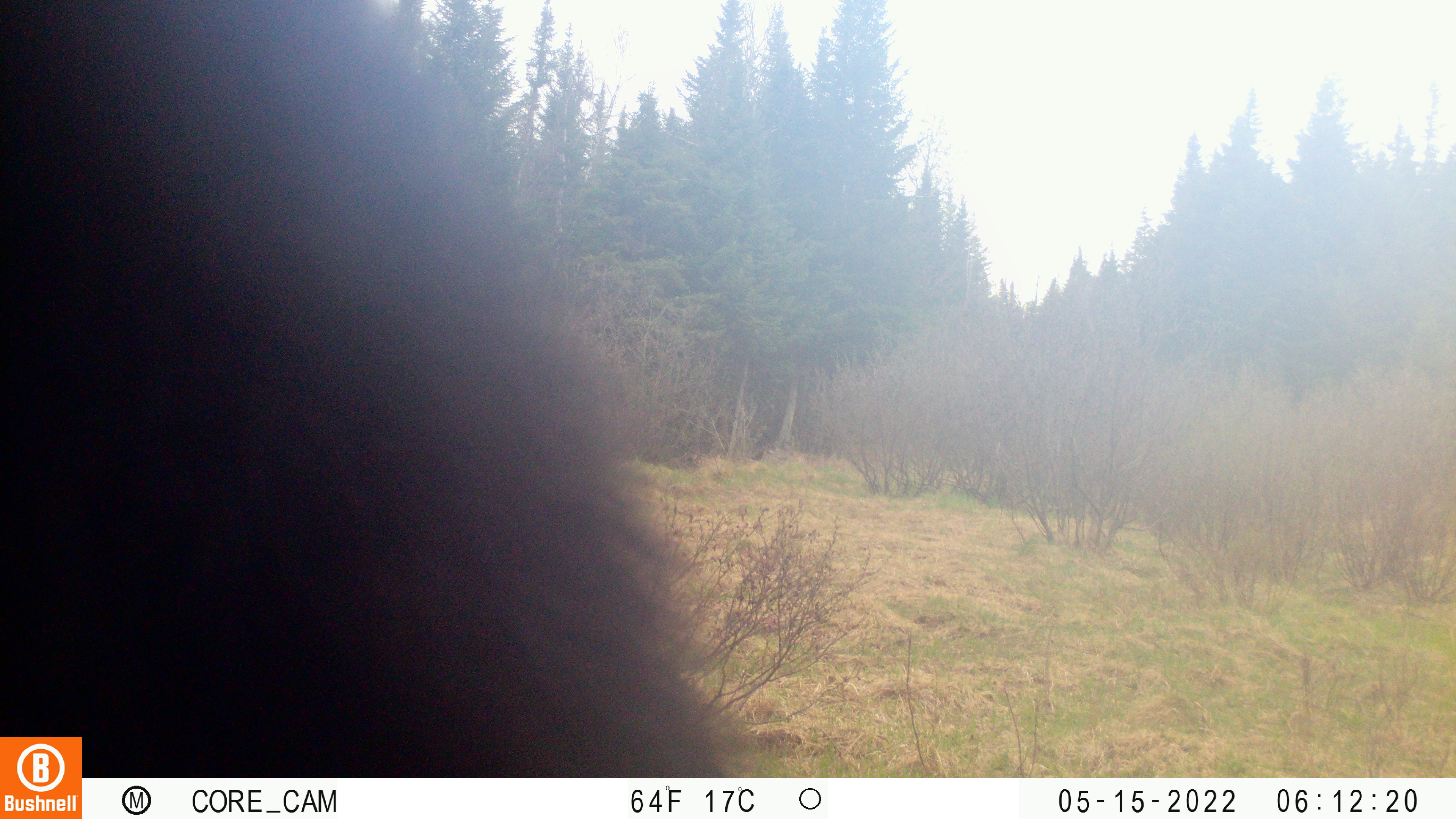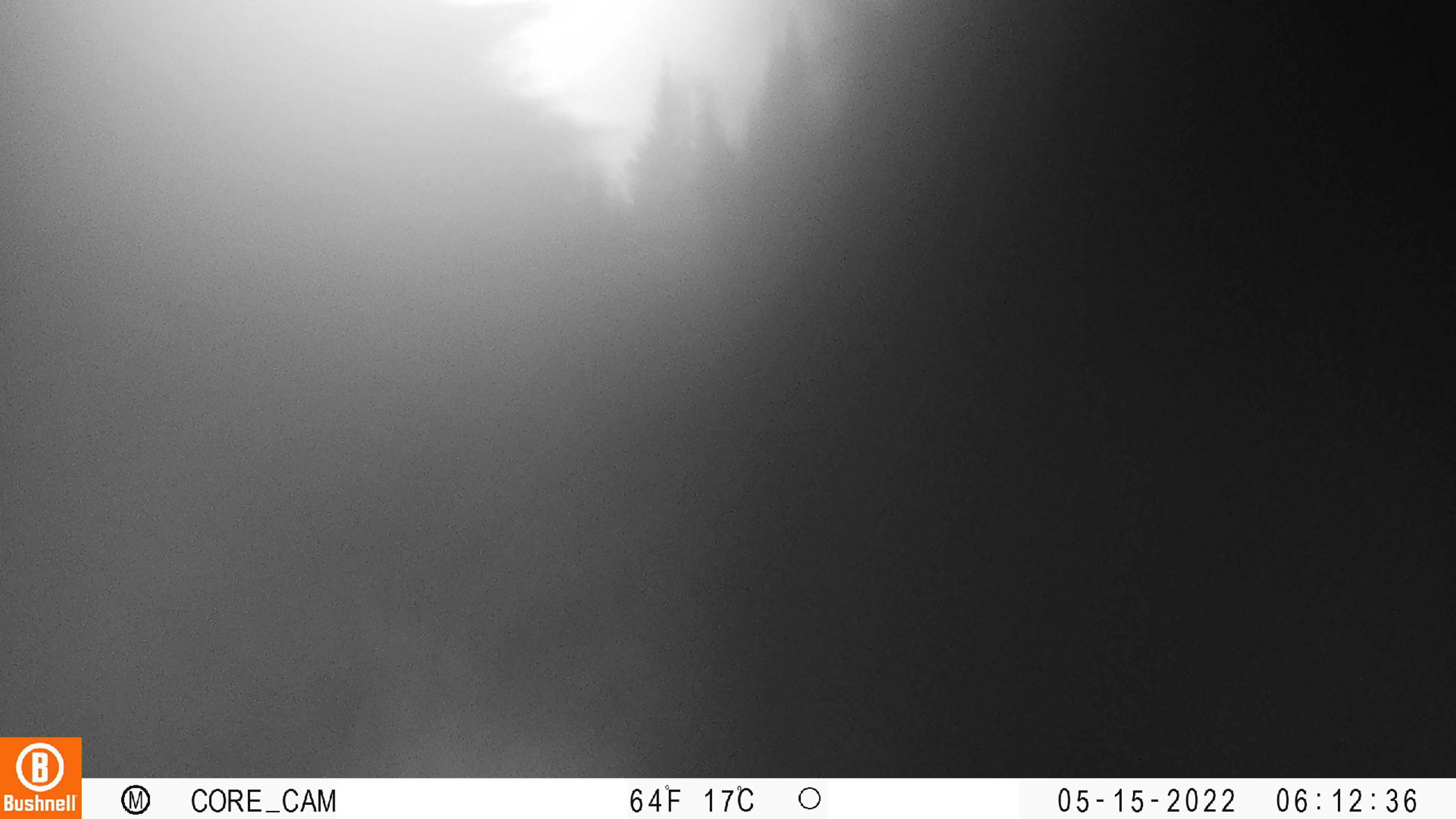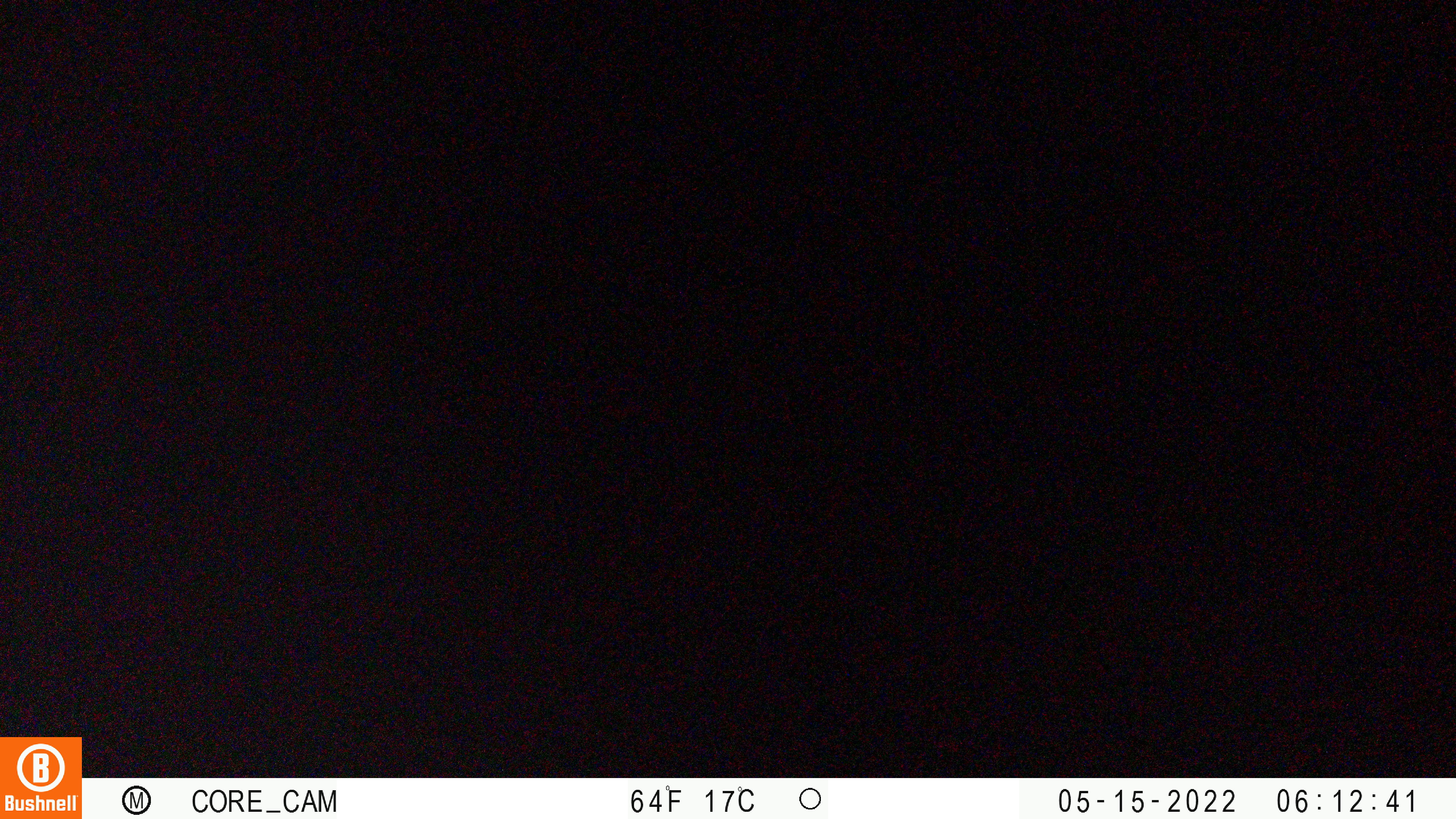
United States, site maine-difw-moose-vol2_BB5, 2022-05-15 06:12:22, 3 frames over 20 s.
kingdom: Animalia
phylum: Chordata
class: Mammalia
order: Carnivora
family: Ursidae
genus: Ursus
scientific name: Ursus americanus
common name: black bear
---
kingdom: Animalia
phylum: Chordata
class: Mammalia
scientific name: Mammalia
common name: mammal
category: mammal sp.